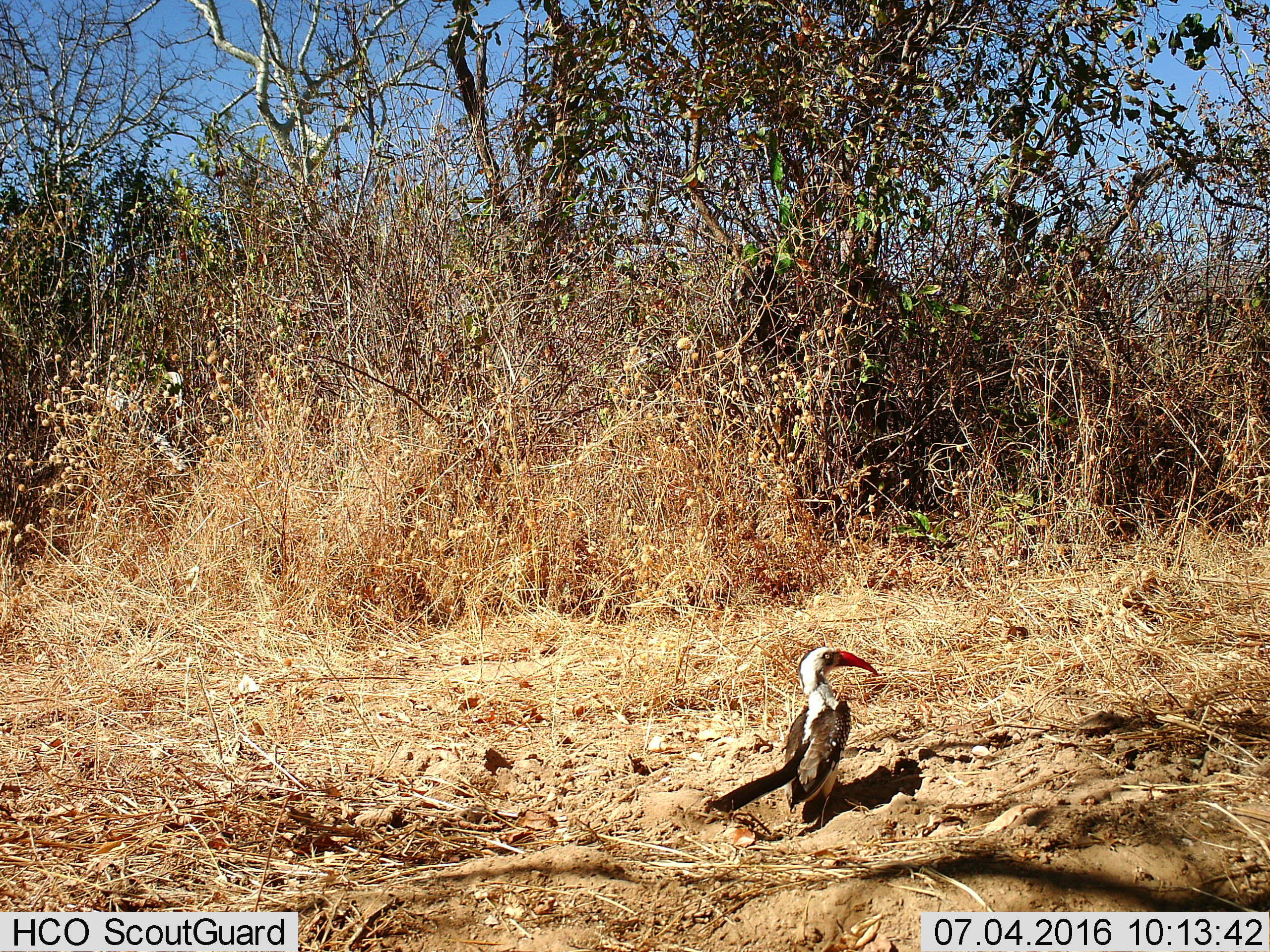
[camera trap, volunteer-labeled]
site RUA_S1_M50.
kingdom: Animalia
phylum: Chordata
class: Aves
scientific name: Aves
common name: bird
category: birdother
Birdother (bird) (Aves), count 1. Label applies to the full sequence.